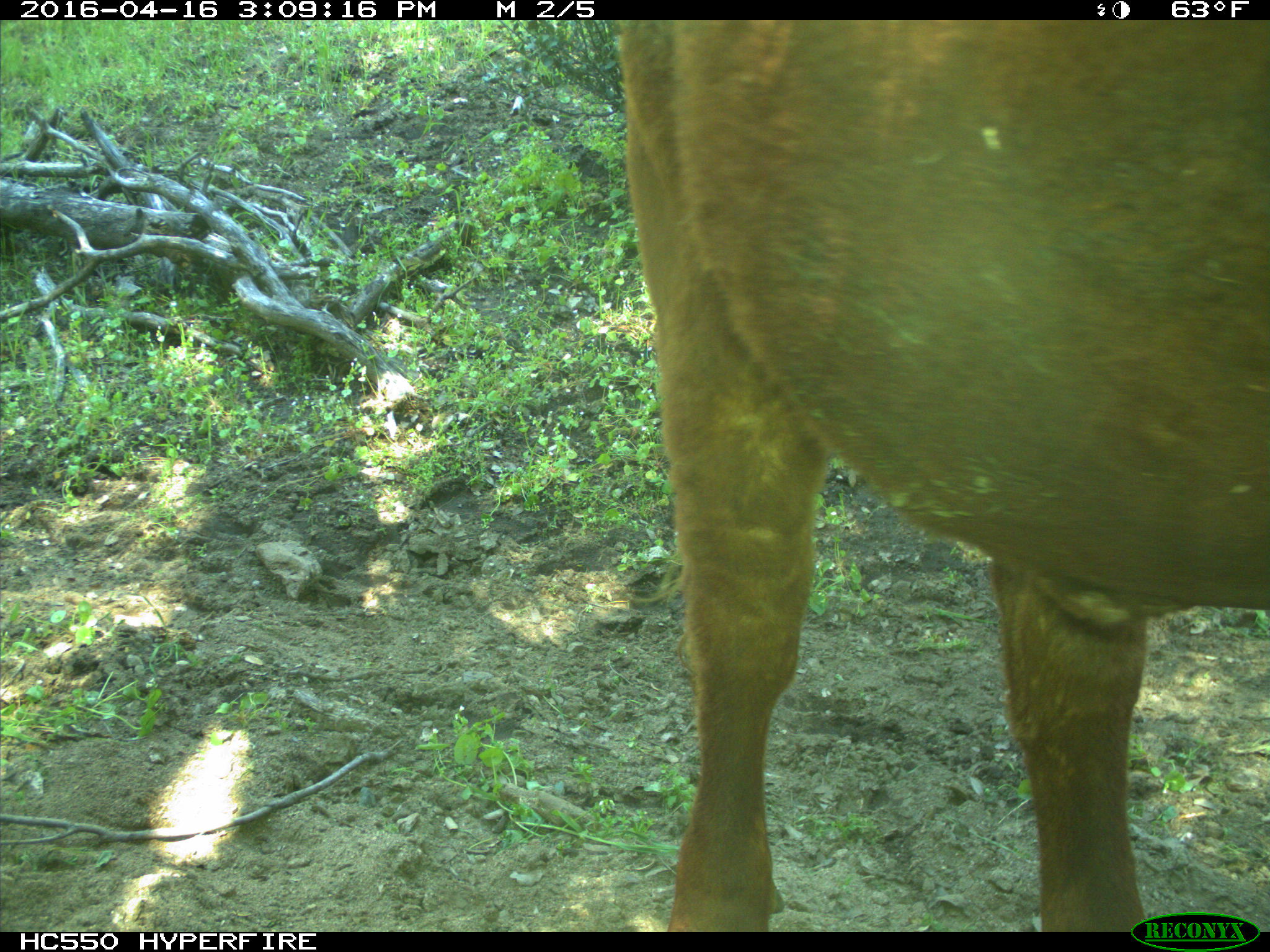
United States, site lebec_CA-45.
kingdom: Animalia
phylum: Chordata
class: Mammalia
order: Artiodactyla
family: Bovidae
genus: Bos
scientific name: Bos taurus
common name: domestic cow